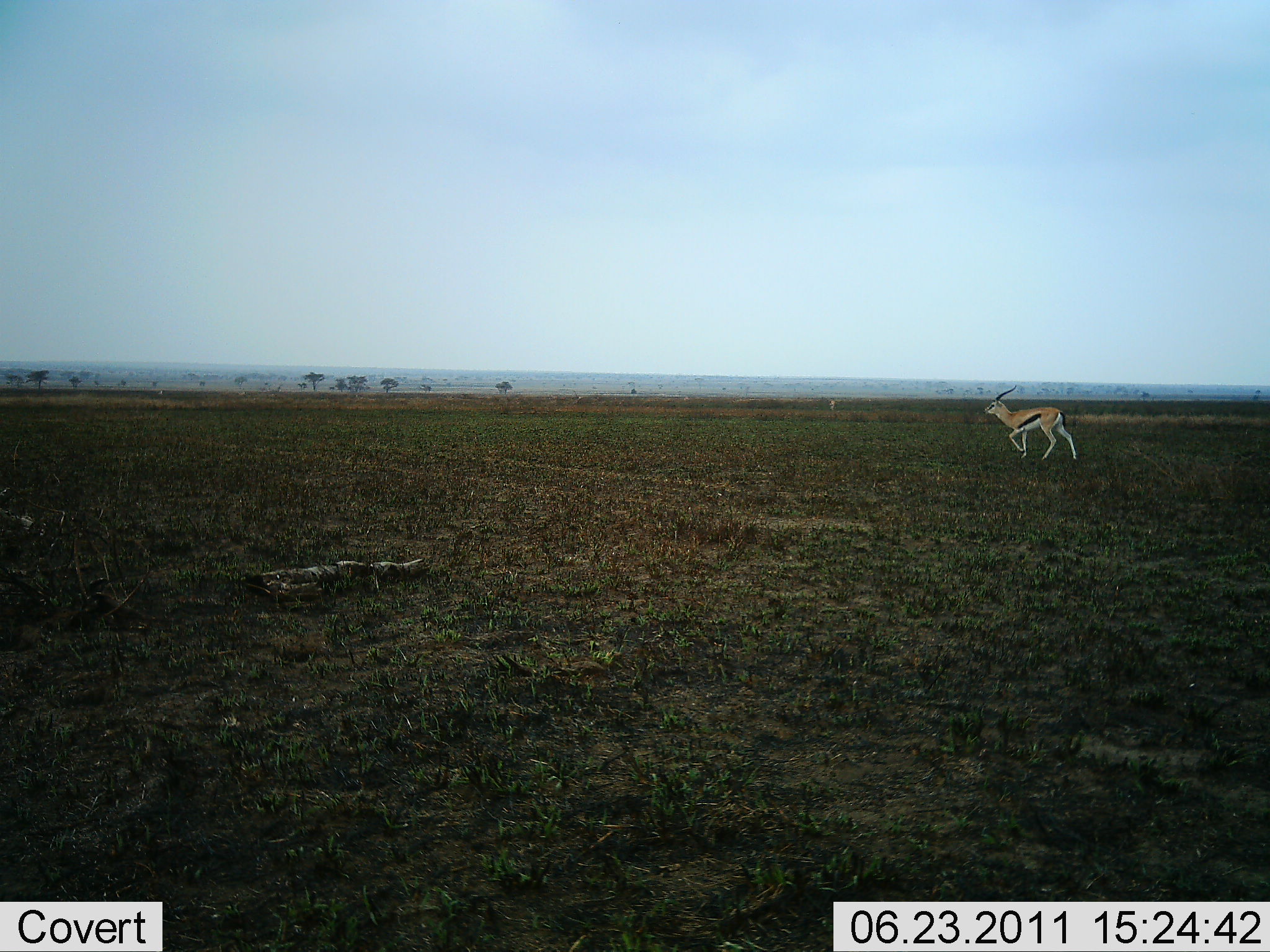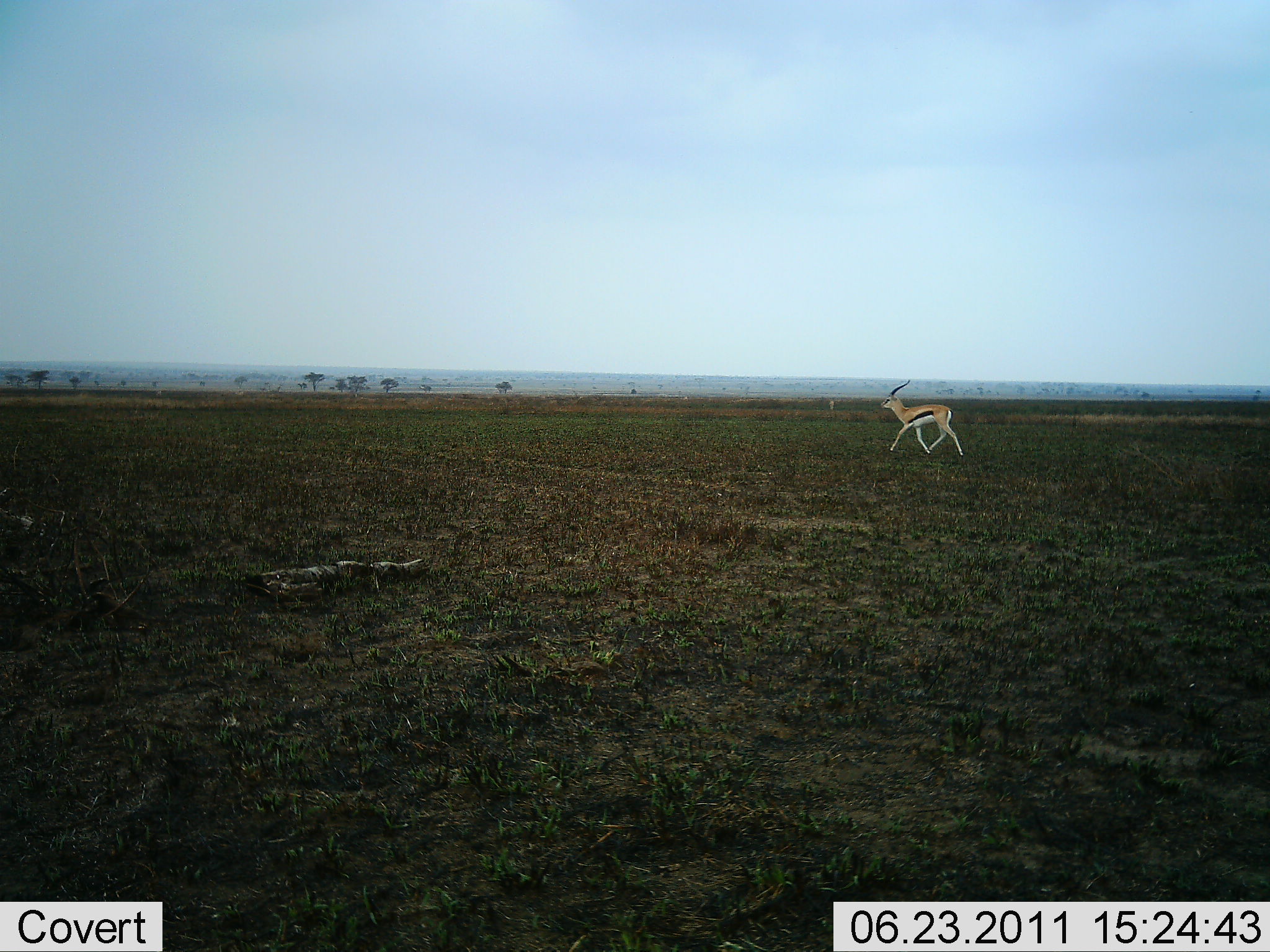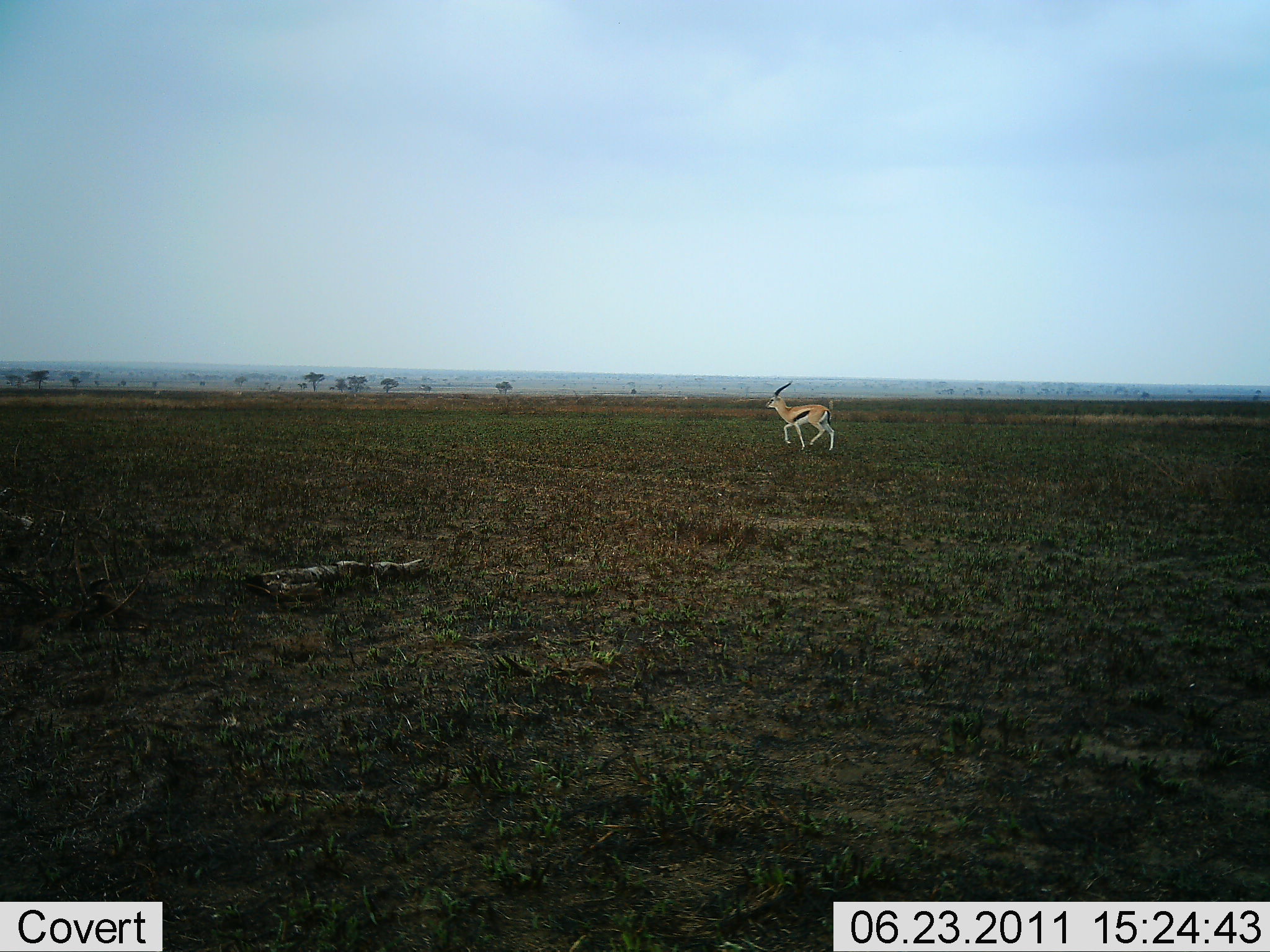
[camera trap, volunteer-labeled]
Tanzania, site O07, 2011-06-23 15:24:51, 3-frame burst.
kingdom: Animalia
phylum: Chordata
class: Mammalia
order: Artiodactyla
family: Bovidae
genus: Eudorcas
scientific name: Eudorcas thomsonii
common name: thomson's gazelle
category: gazellethomsons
Gazellethomsons (thomson's gazelle) (Eudorcas thomsonii), count 1. Behavior (volunteer vote fractions): standing 10%, resting 0%, moving 100%, interacting 0%. Young present (vote fraction): 0%. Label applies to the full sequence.